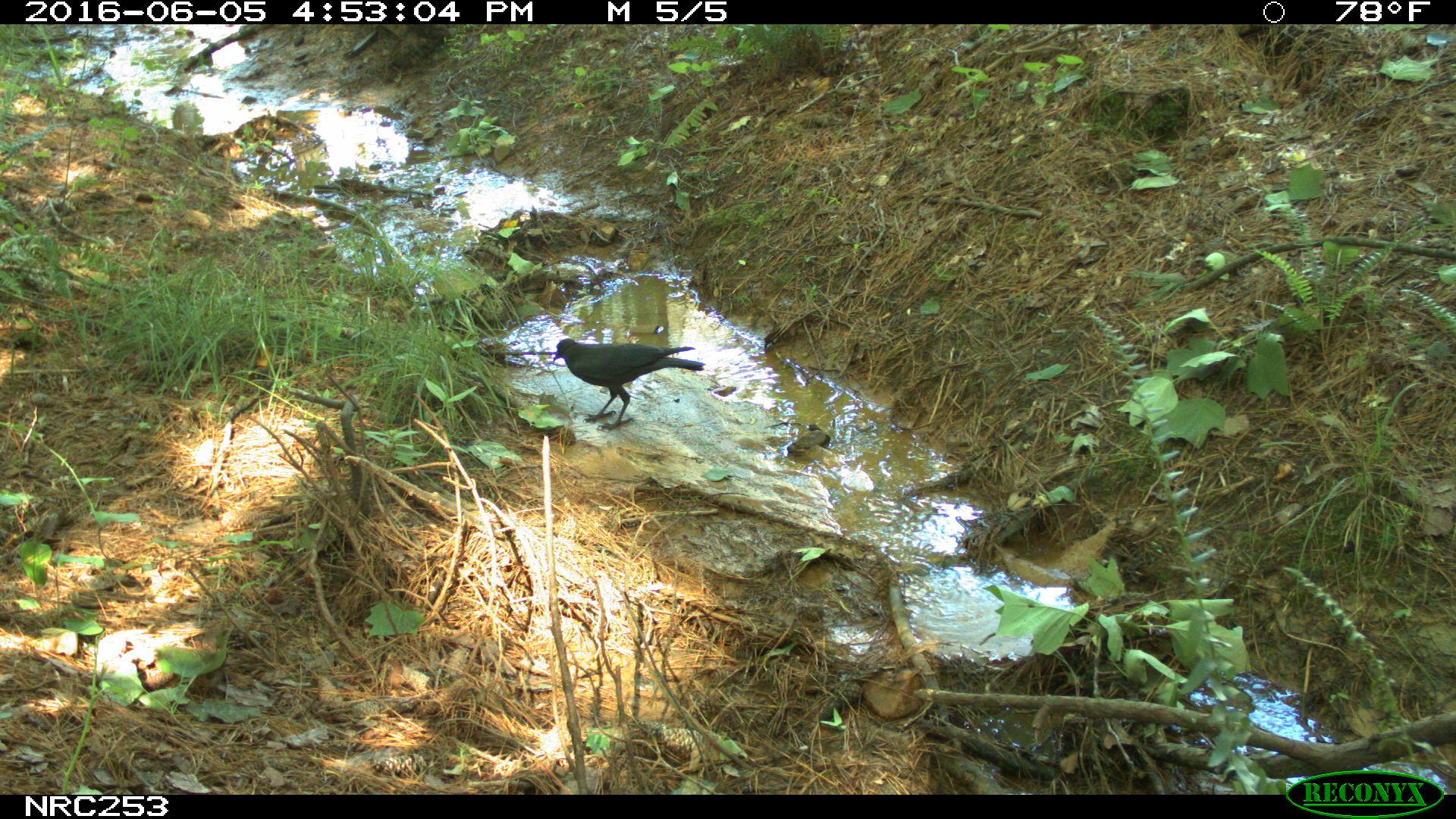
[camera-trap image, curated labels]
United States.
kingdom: Animalia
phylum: Chordata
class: Aves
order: Passeriformes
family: Corvidae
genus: Corvus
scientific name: Corvus brachyrhynchos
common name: american crow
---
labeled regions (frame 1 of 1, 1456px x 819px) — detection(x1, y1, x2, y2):
American Crow: detection(539, 325, 711, 426)